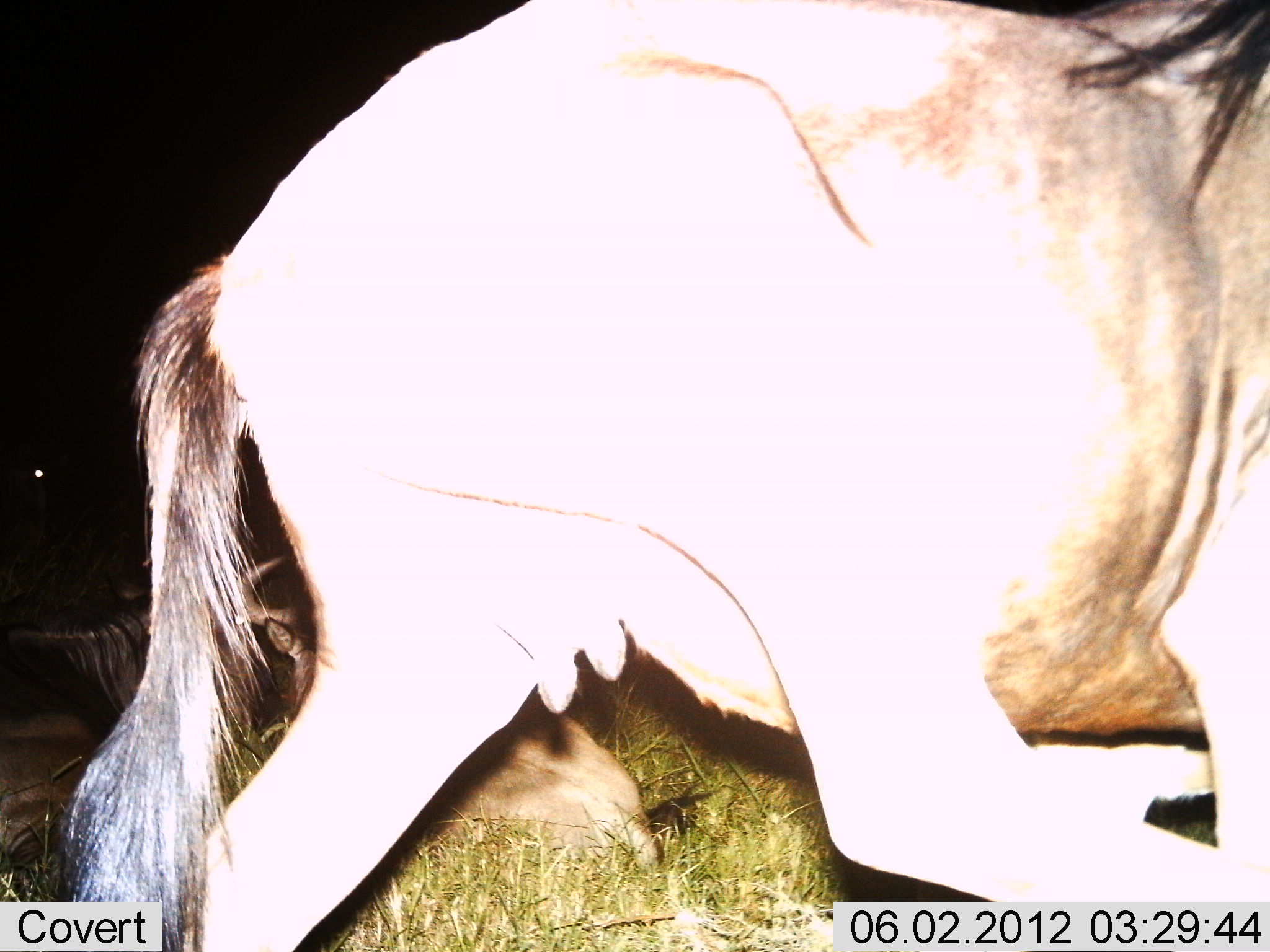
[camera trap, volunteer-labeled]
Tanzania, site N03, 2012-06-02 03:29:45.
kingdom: Animalia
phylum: Chordata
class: Mammalia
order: Artiodactyla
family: Bovidae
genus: Connochaetes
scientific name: Connochaetes taurinus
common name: blue wildebeest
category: wildebeest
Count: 2.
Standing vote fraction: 60%.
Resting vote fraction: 50%.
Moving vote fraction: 50%.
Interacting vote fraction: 0%.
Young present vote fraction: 0%.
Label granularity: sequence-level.